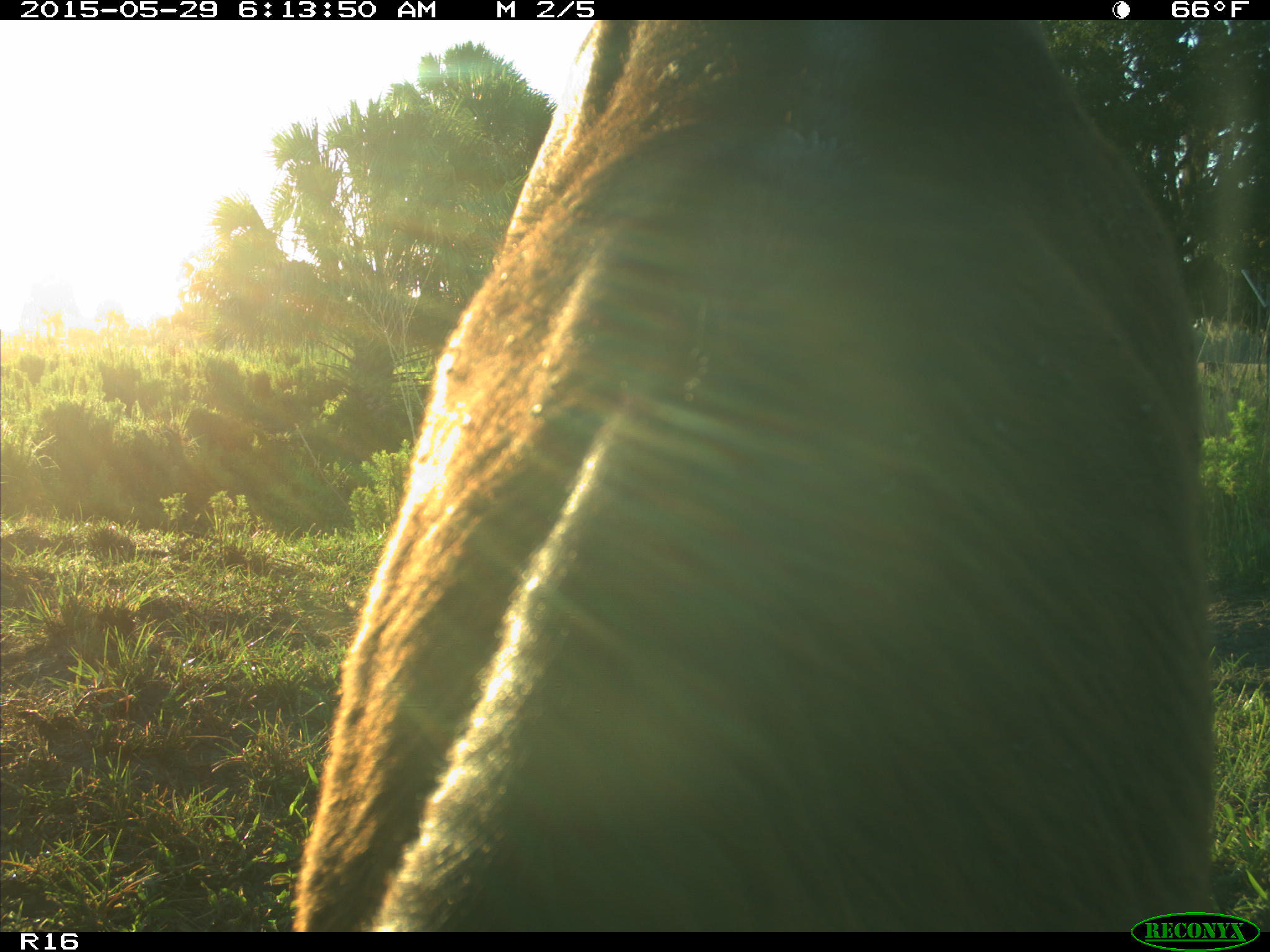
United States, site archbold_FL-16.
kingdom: Animalia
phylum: Chordata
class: Mammalia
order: Artiodactyla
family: Bovidae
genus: Bos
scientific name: Bos taurus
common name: domestic cow